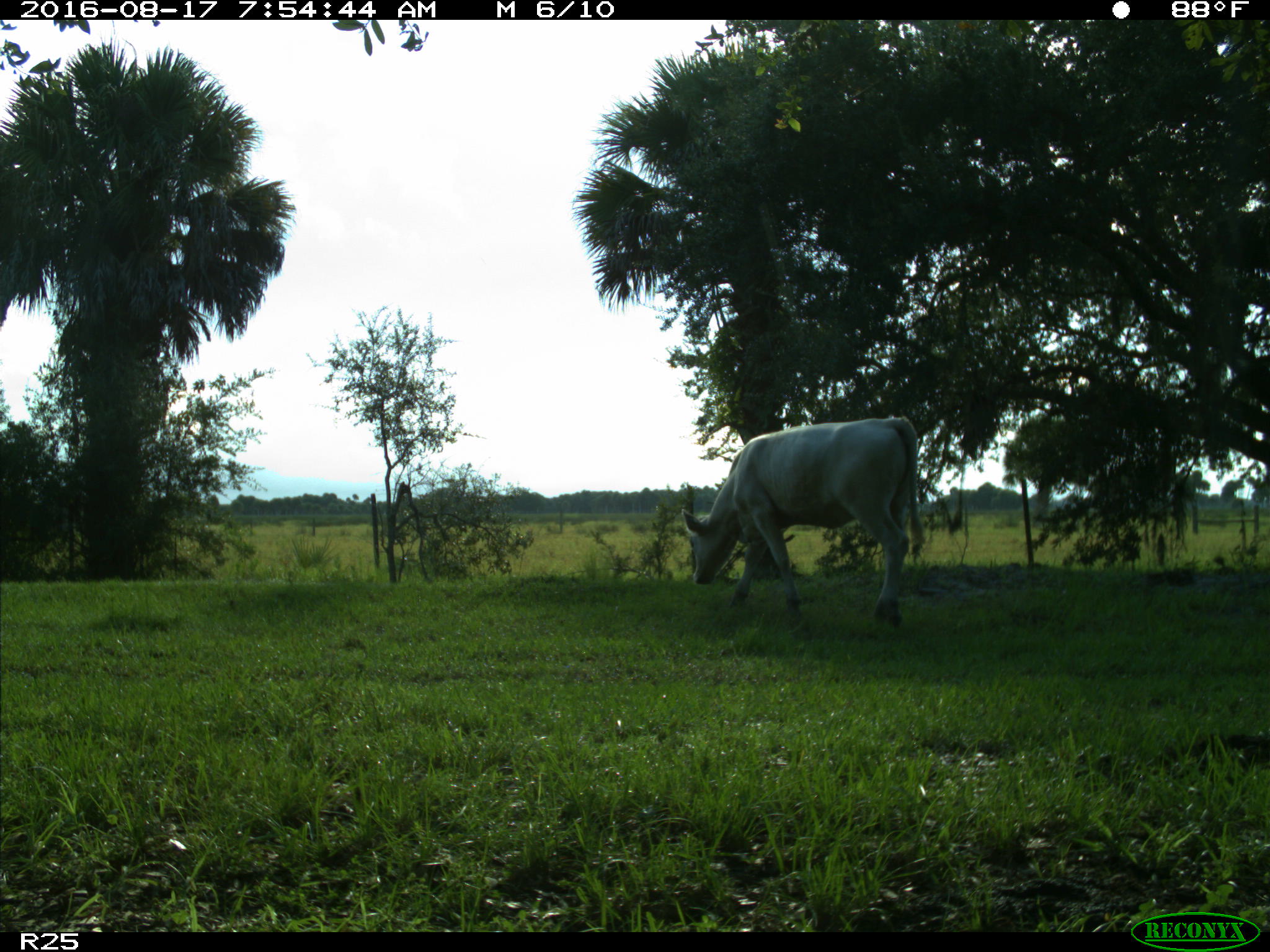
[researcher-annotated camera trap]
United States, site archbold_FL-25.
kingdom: Animalia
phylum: Chordata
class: Mammalia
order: Artiodactyla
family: Bovidae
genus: Bos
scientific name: Bos taurus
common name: domestic cow